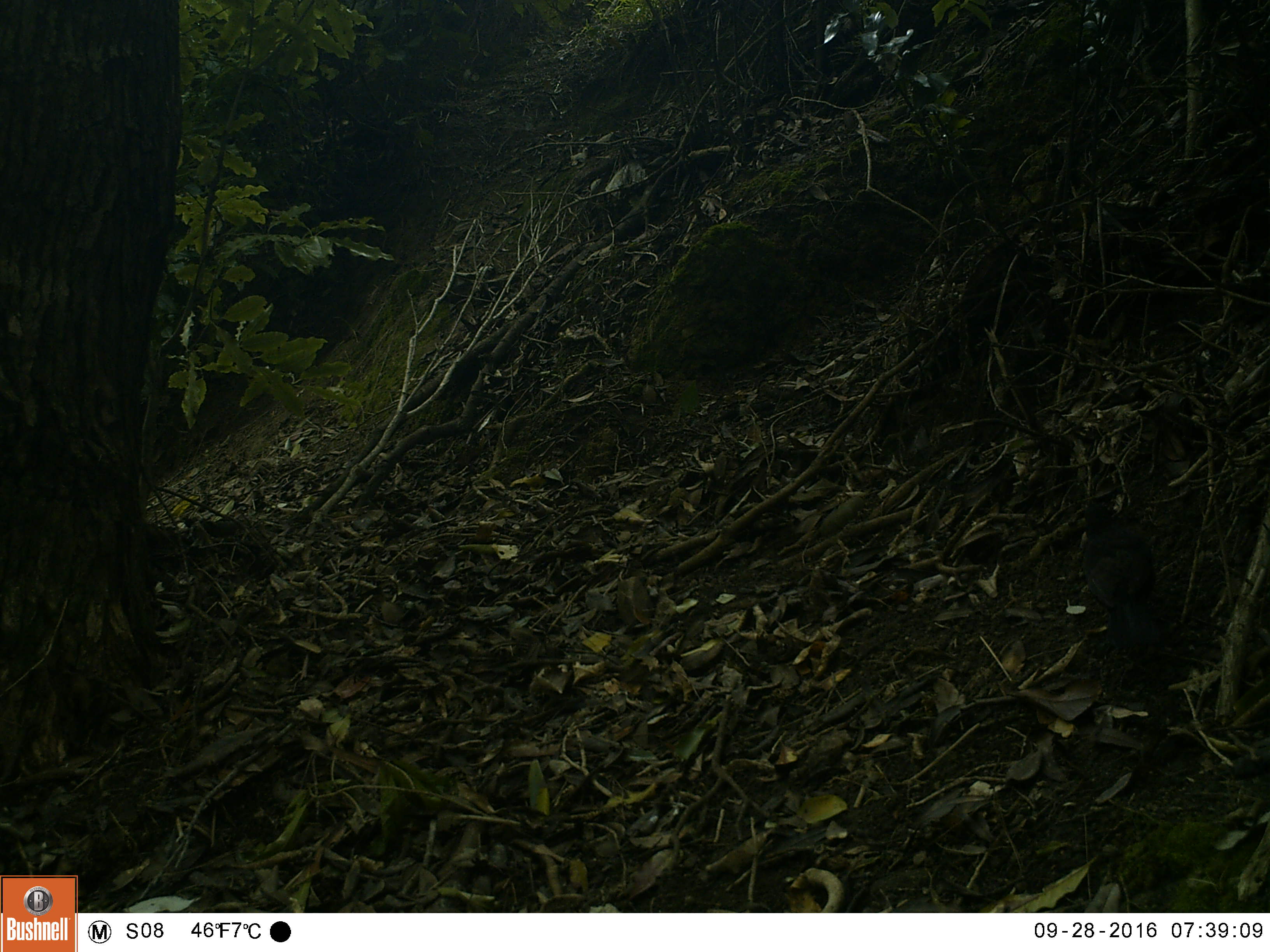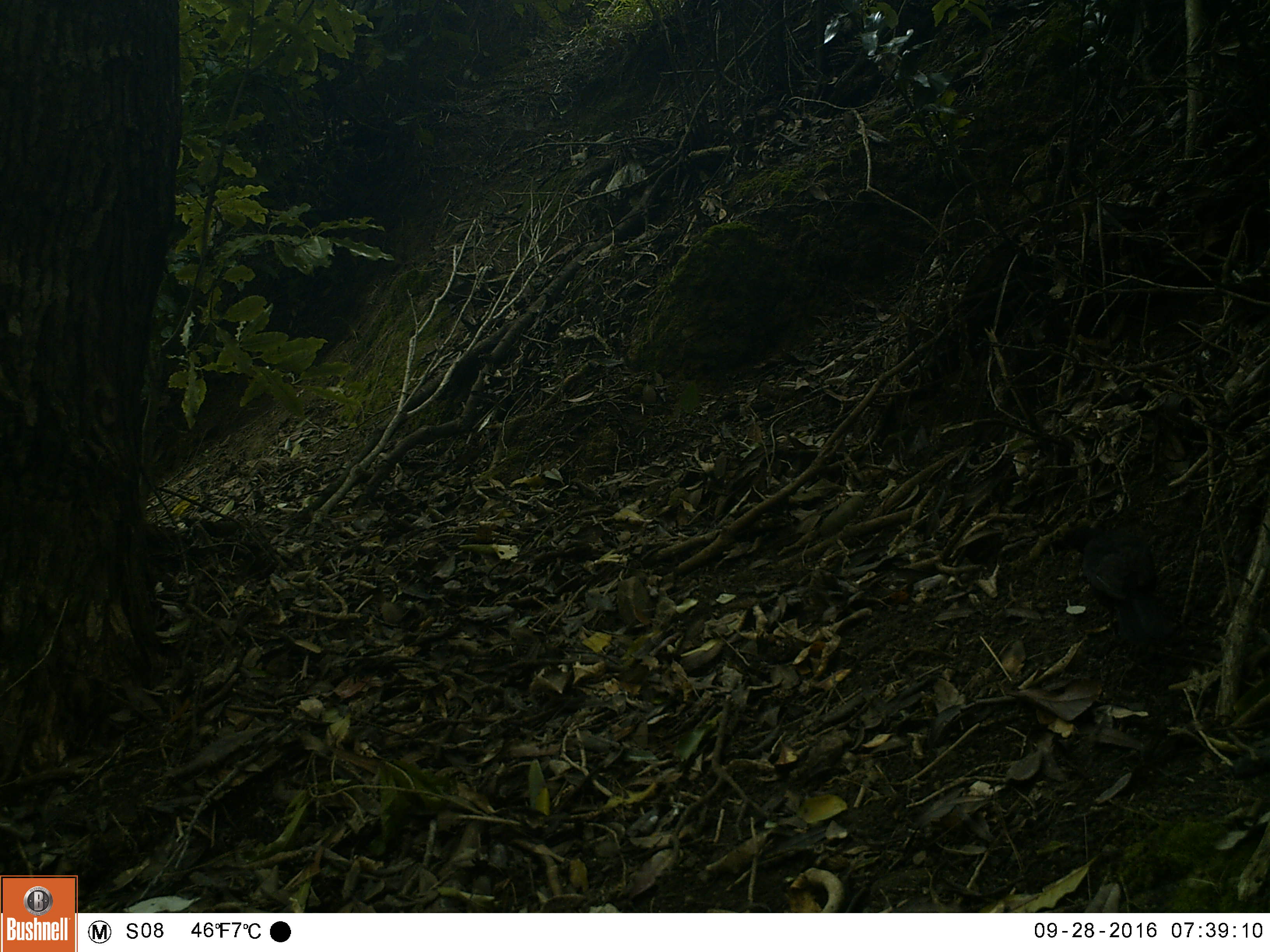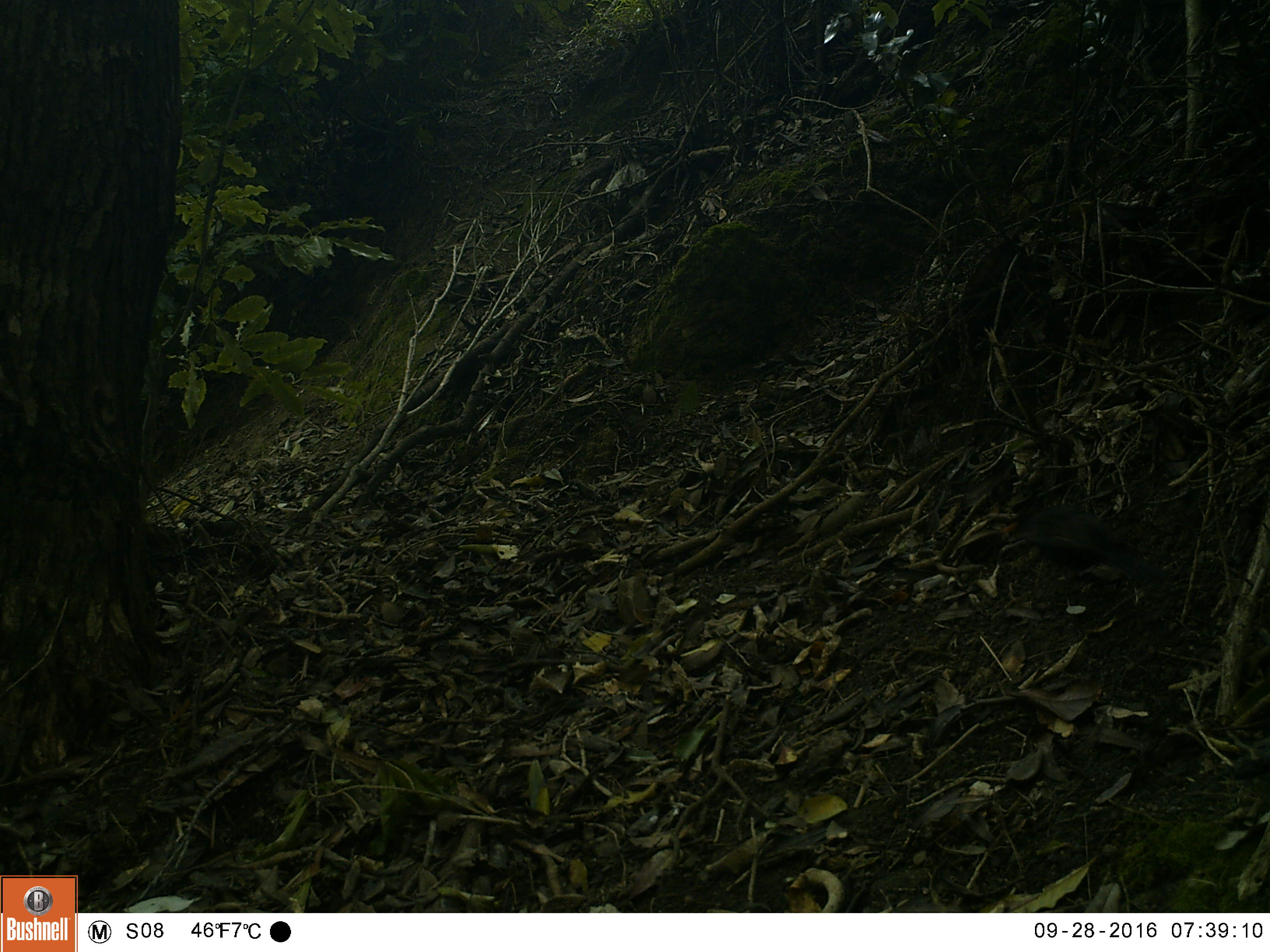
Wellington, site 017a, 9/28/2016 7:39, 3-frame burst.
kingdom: Animalia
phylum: Chordata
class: Aves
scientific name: Aves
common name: bird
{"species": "bird (Aves)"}